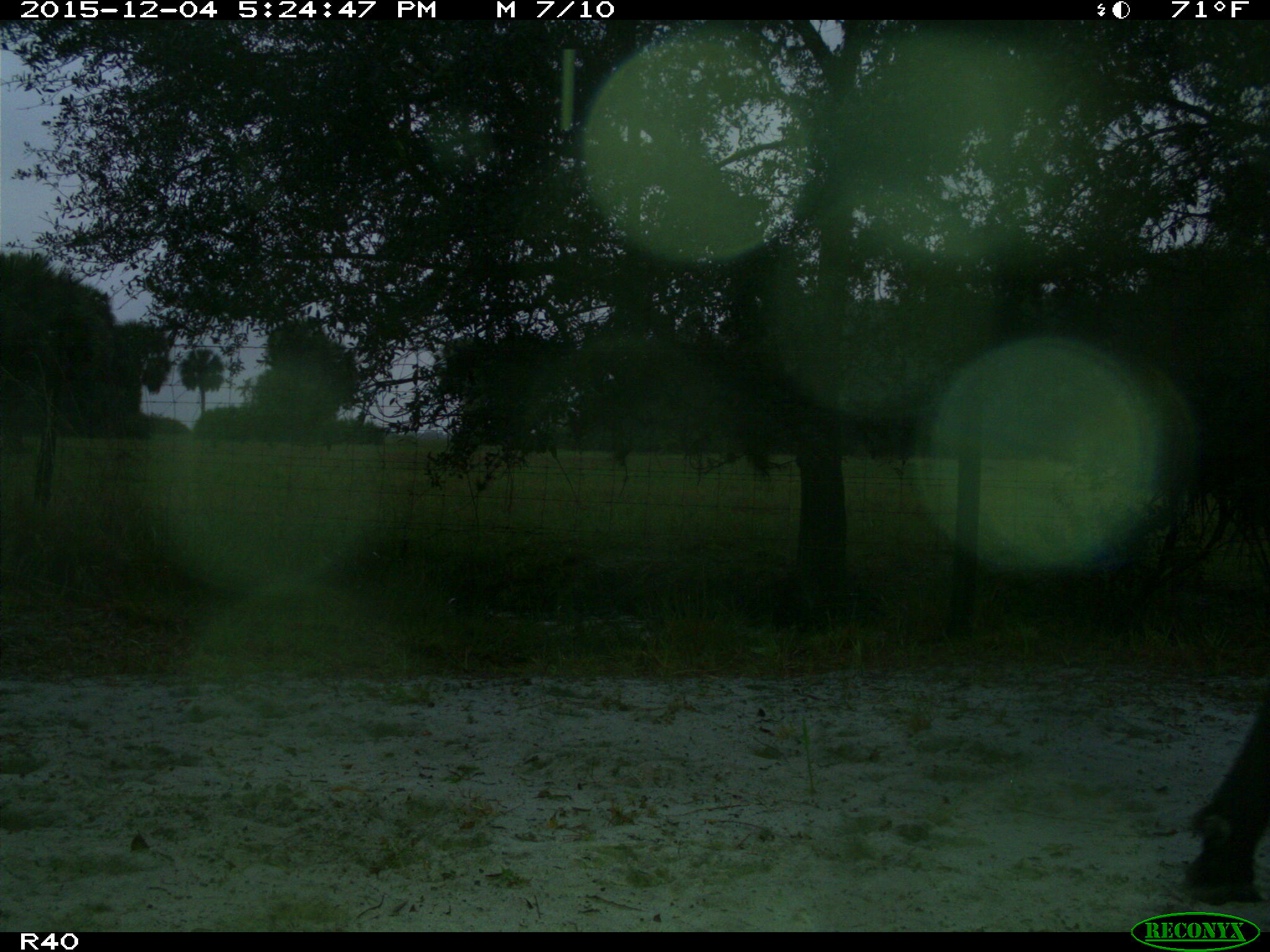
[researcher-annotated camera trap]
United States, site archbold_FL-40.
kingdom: Animalia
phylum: Chordata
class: Mammalia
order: Artiodactyla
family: Bovidae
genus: Bos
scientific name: Bos taurus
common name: domestic cow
Bos taurus (domestic cow).